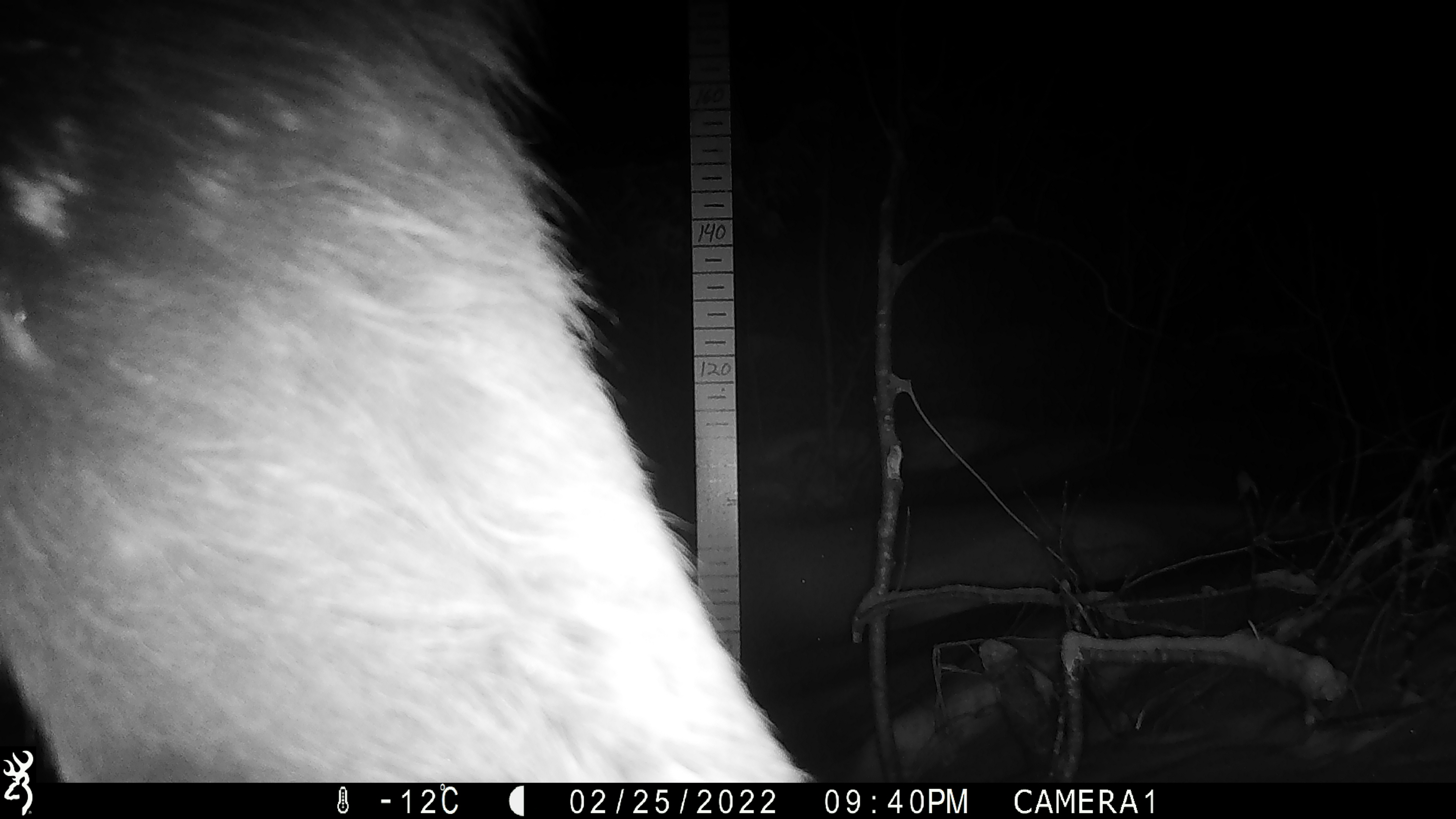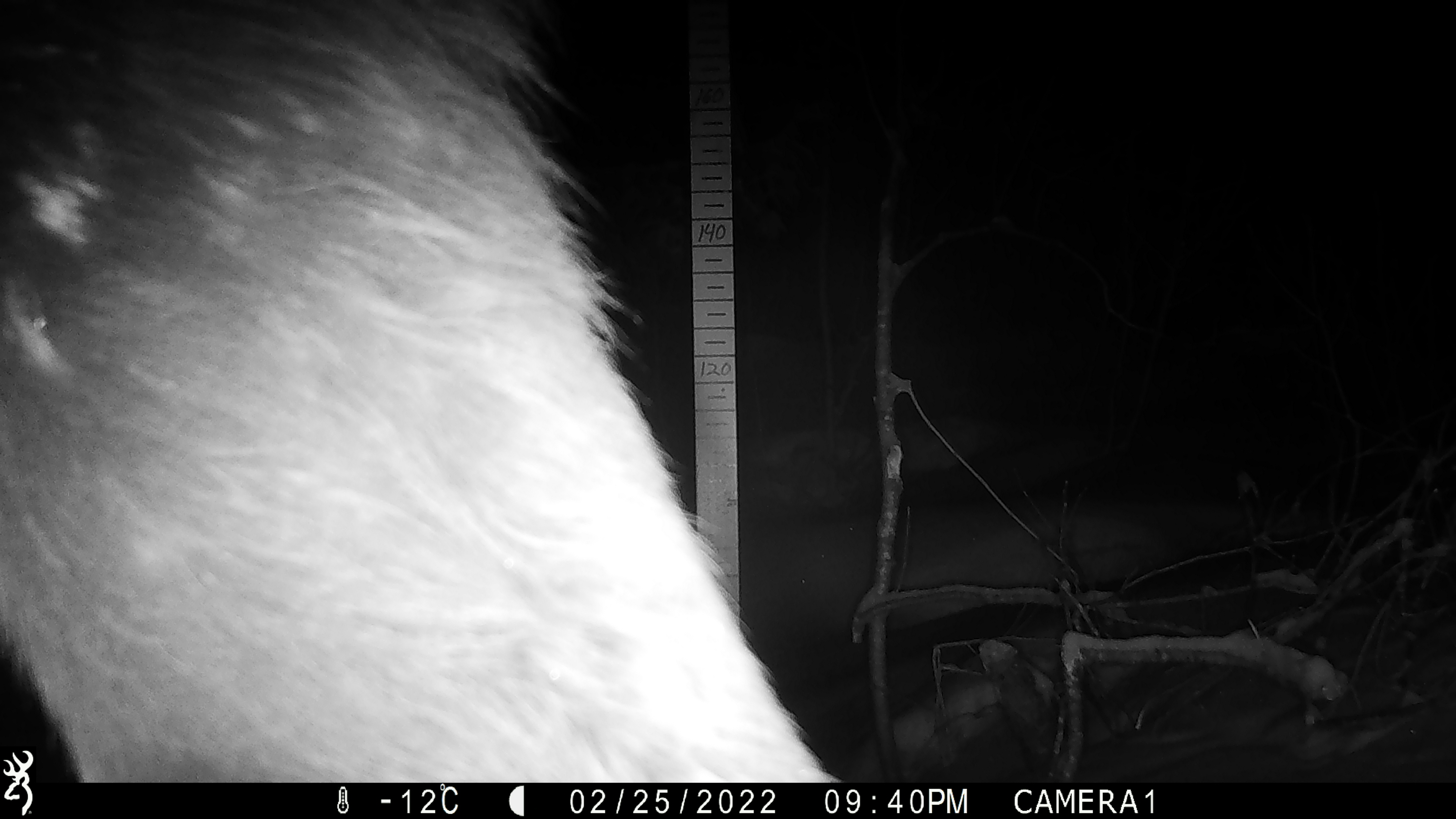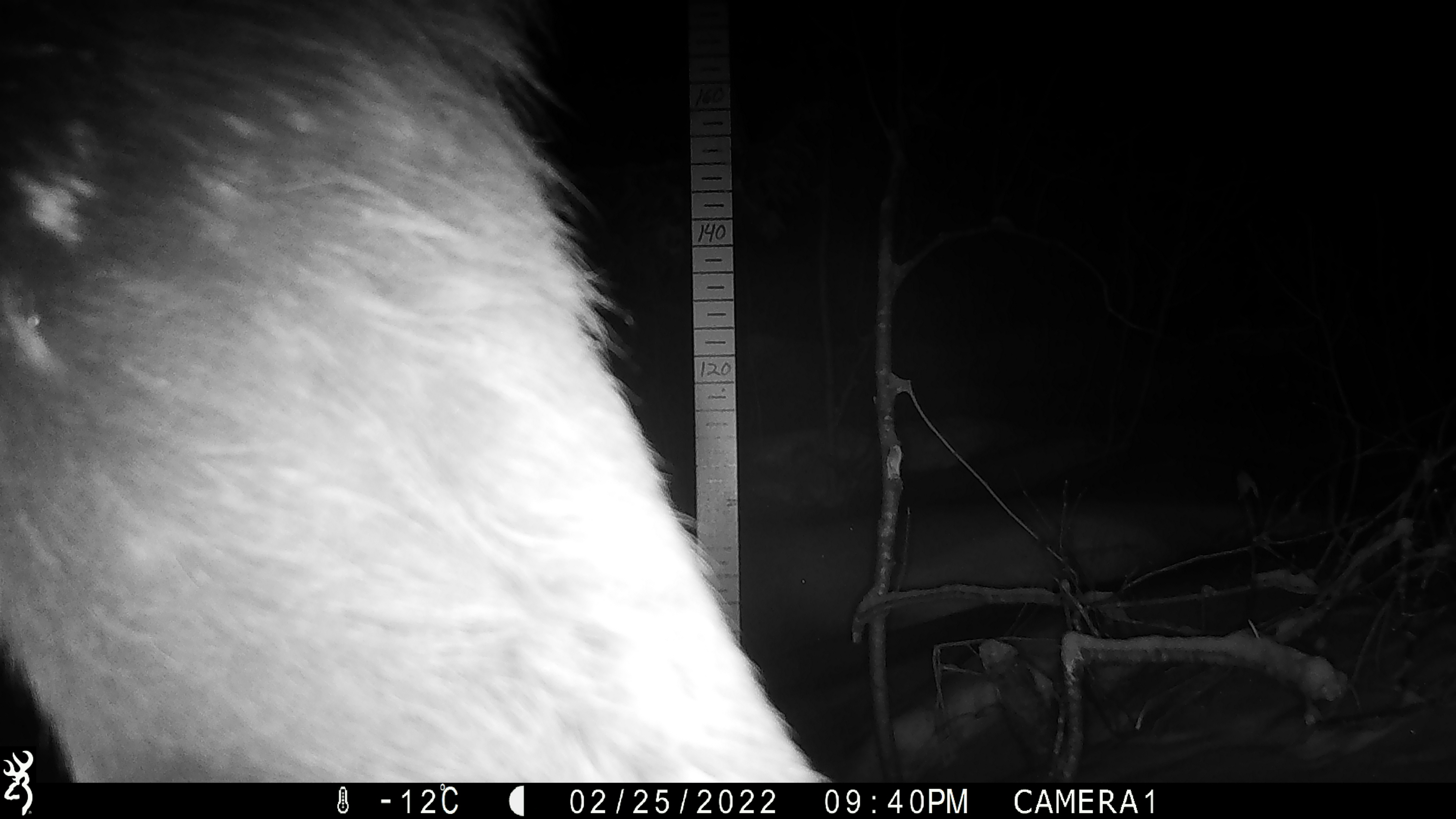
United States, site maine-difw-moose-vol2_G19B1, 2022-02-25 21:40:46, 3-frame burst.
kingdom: Animalia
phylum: Chordata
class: Mammalia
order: Artiodactyla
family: Cervidae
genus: Alces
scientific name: Alces alces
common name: moose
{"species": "moose (Alces alces)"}